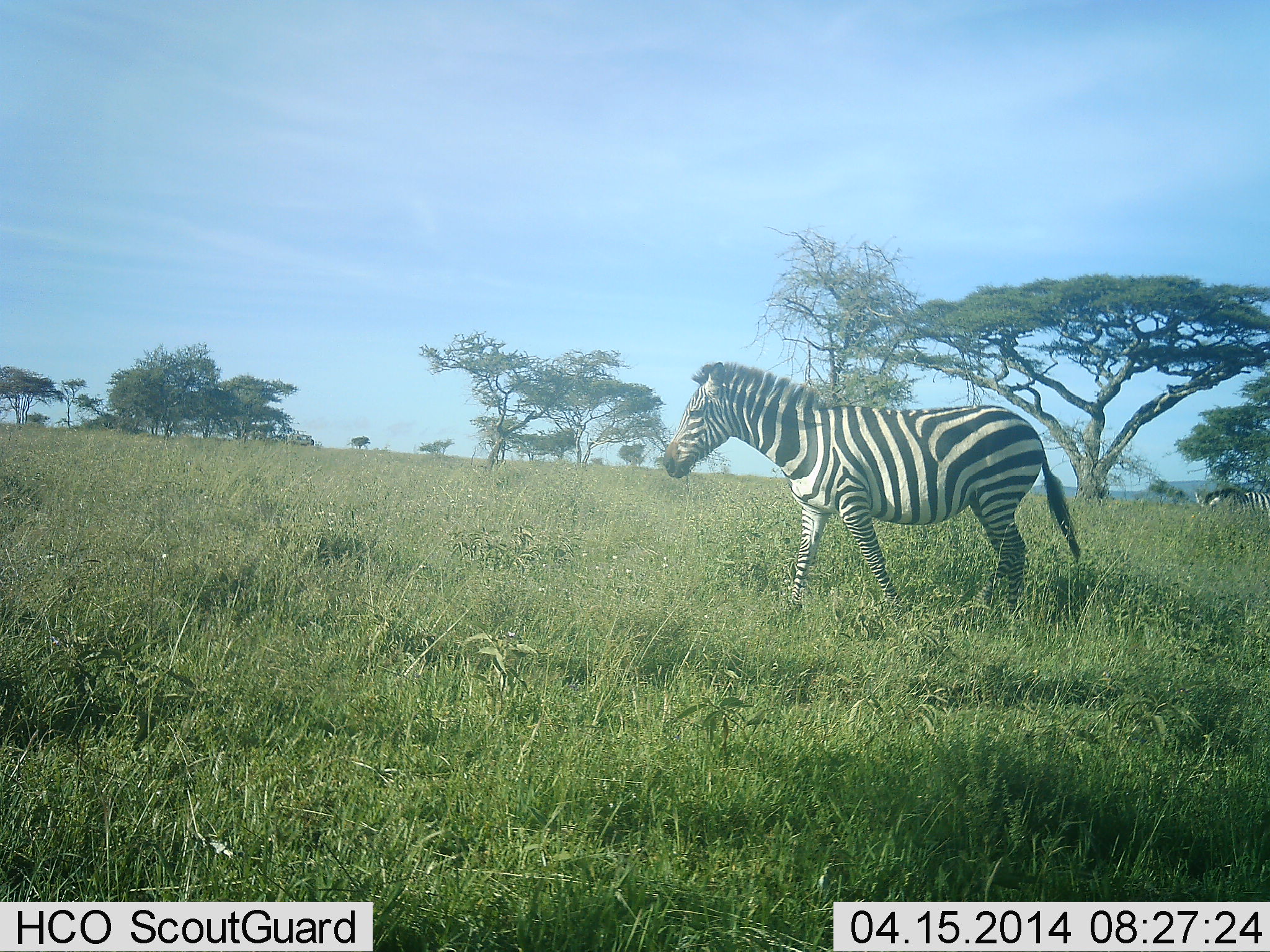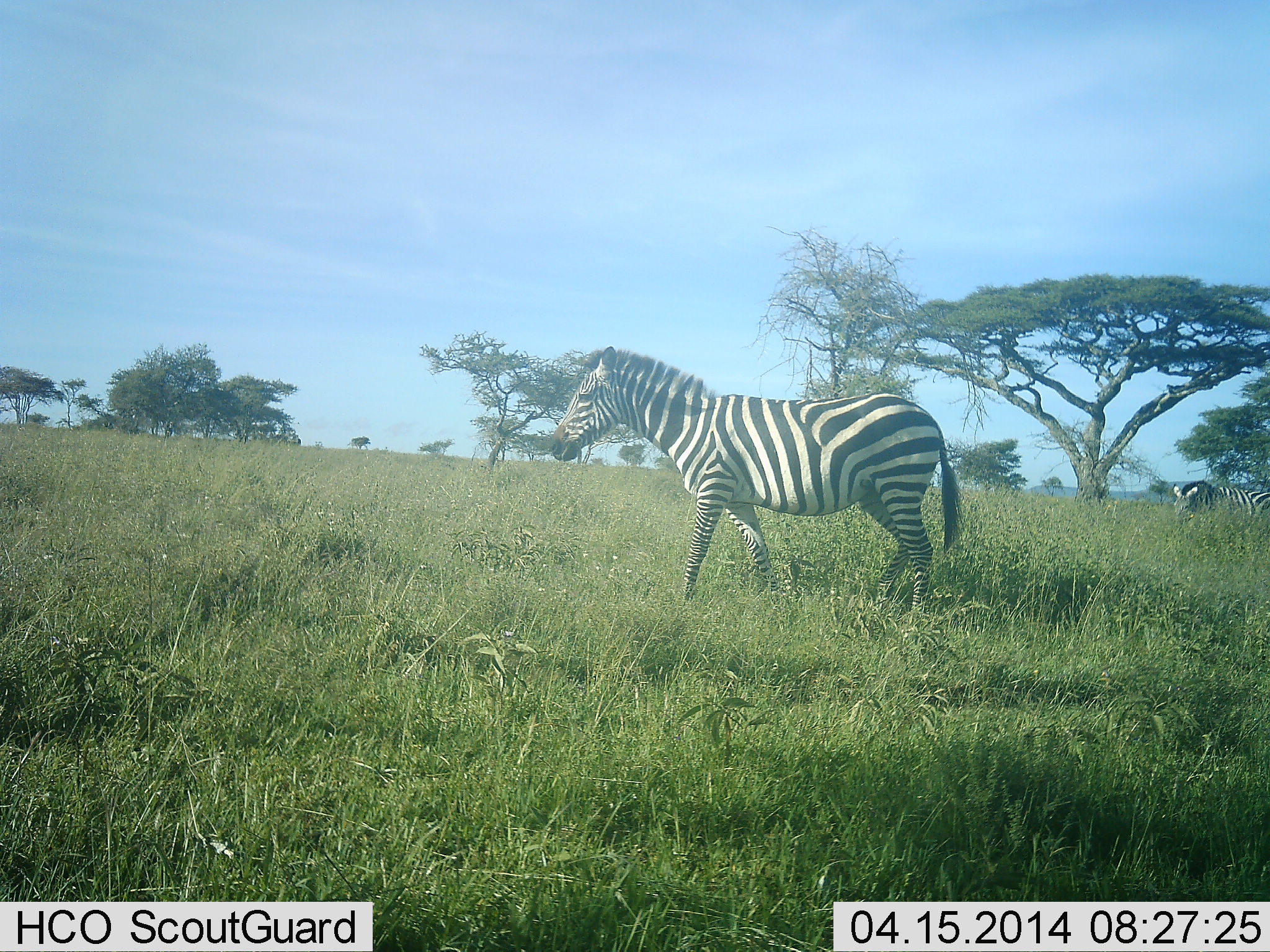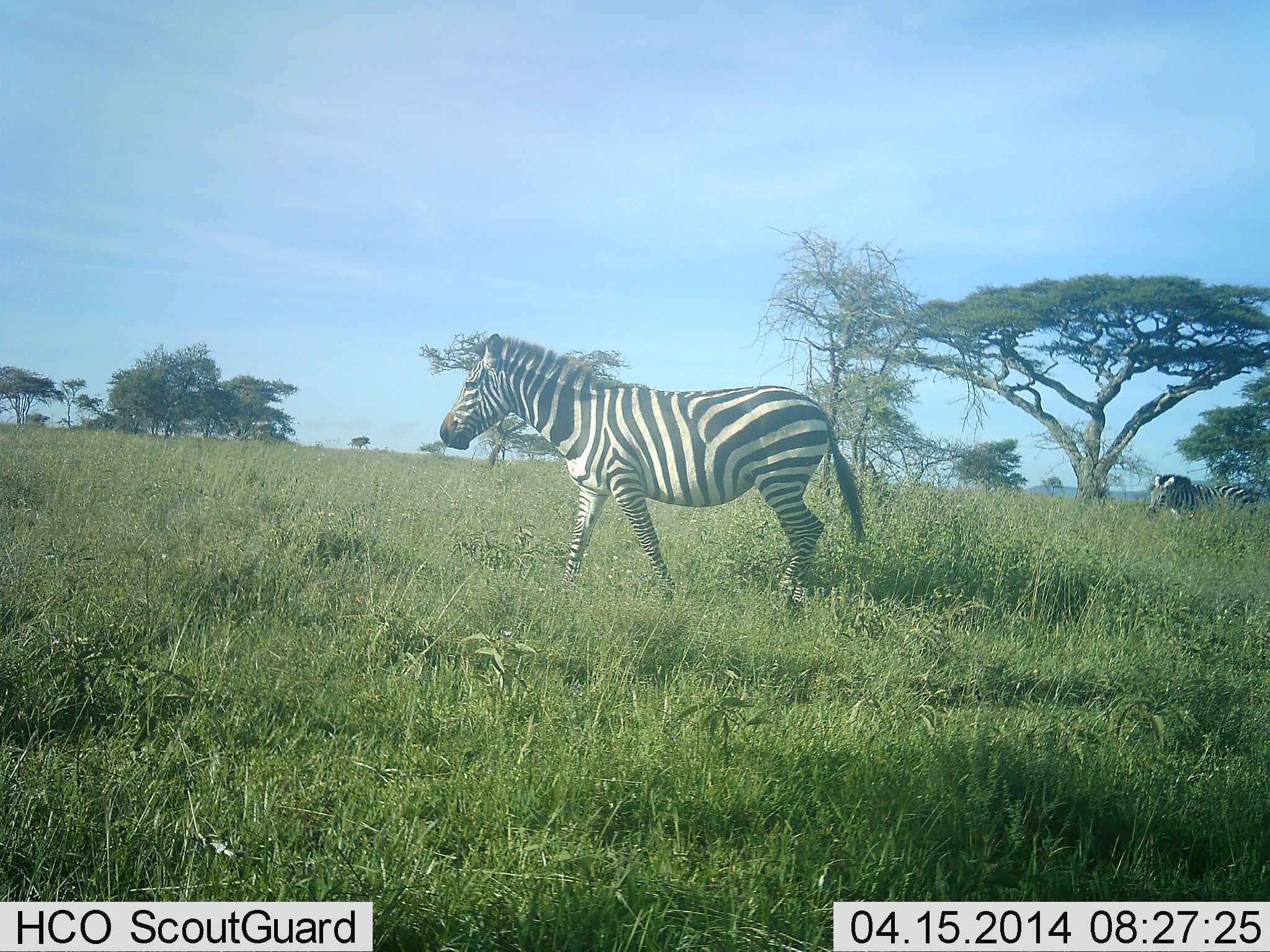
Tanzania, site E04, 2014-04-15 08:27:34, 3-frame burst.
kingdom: Animalia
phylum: Chordata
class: Mammalia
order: Perissodactyla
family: Equidae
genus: Equus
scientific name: Equus quagga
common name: plains zebra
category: zebra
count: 3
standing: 0%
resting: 0%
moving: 100%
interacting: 0%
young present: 0%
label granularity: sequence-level